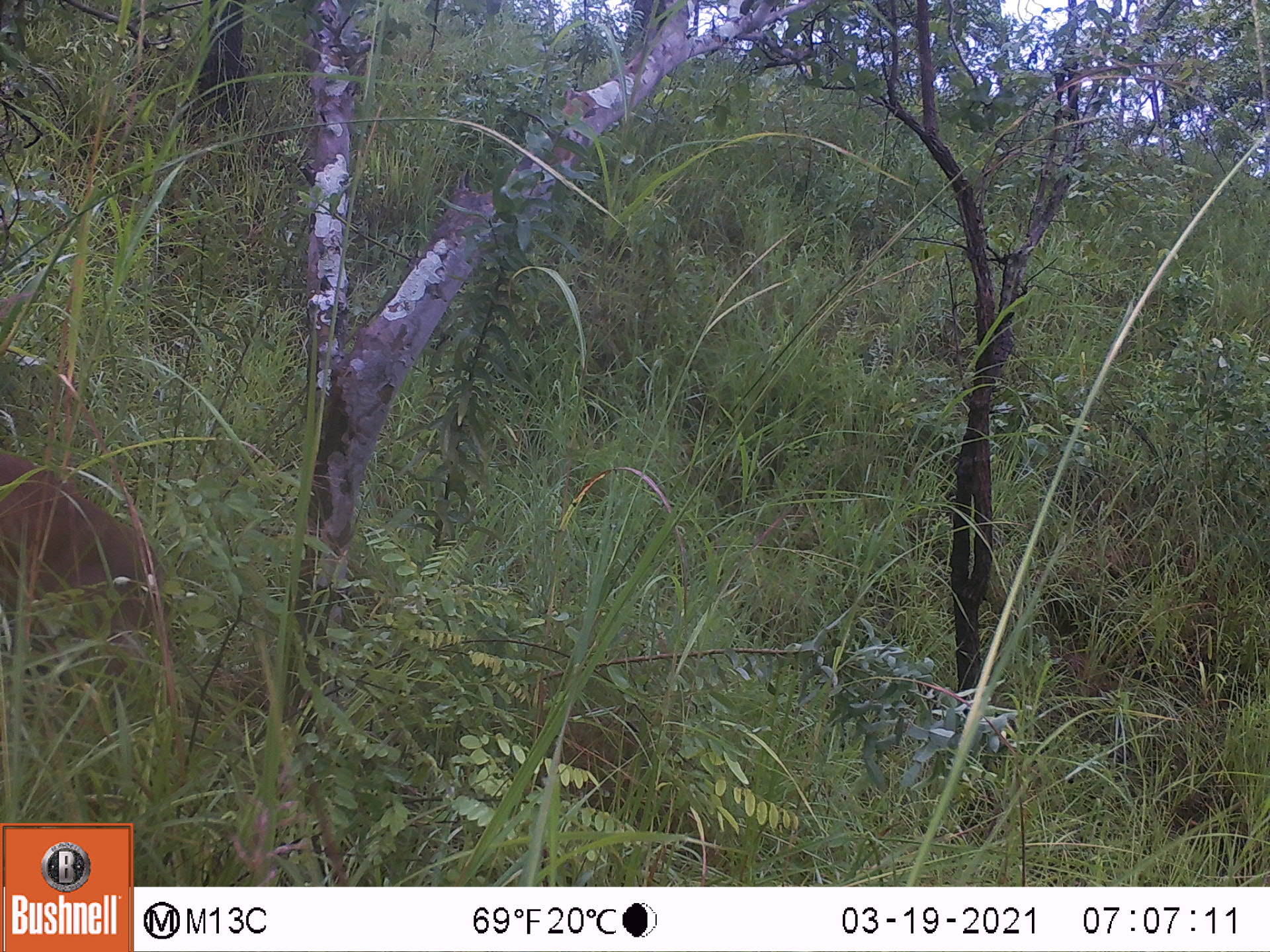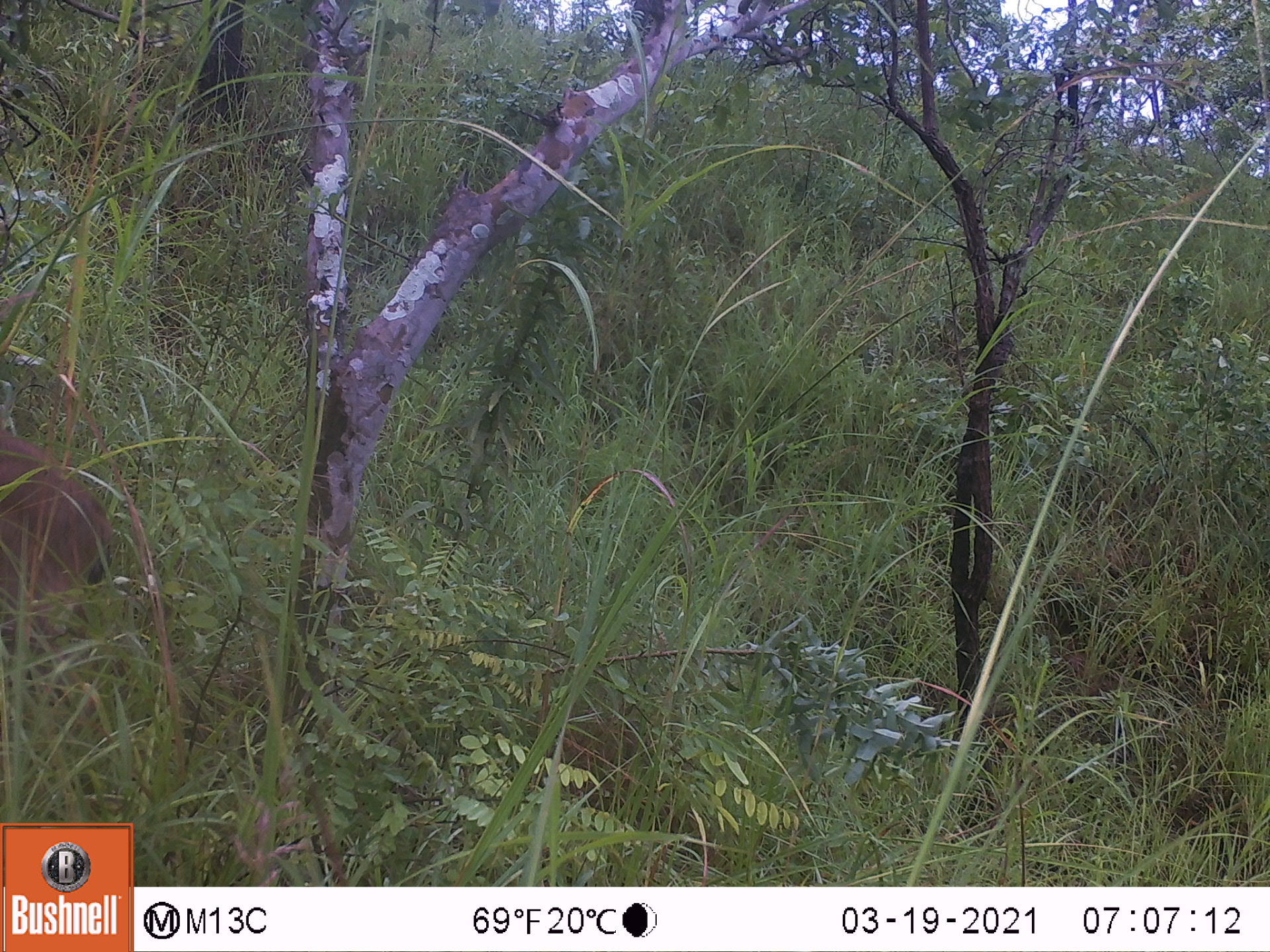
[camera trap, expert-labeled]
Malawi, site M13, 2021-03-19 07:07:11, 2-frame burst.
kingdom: Animalia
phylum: Chordata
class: Mammalia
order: Artiodactyla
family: Bovidae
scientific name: Antilopinae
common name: small antelope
Small antelope (Antilopinae), count 1.